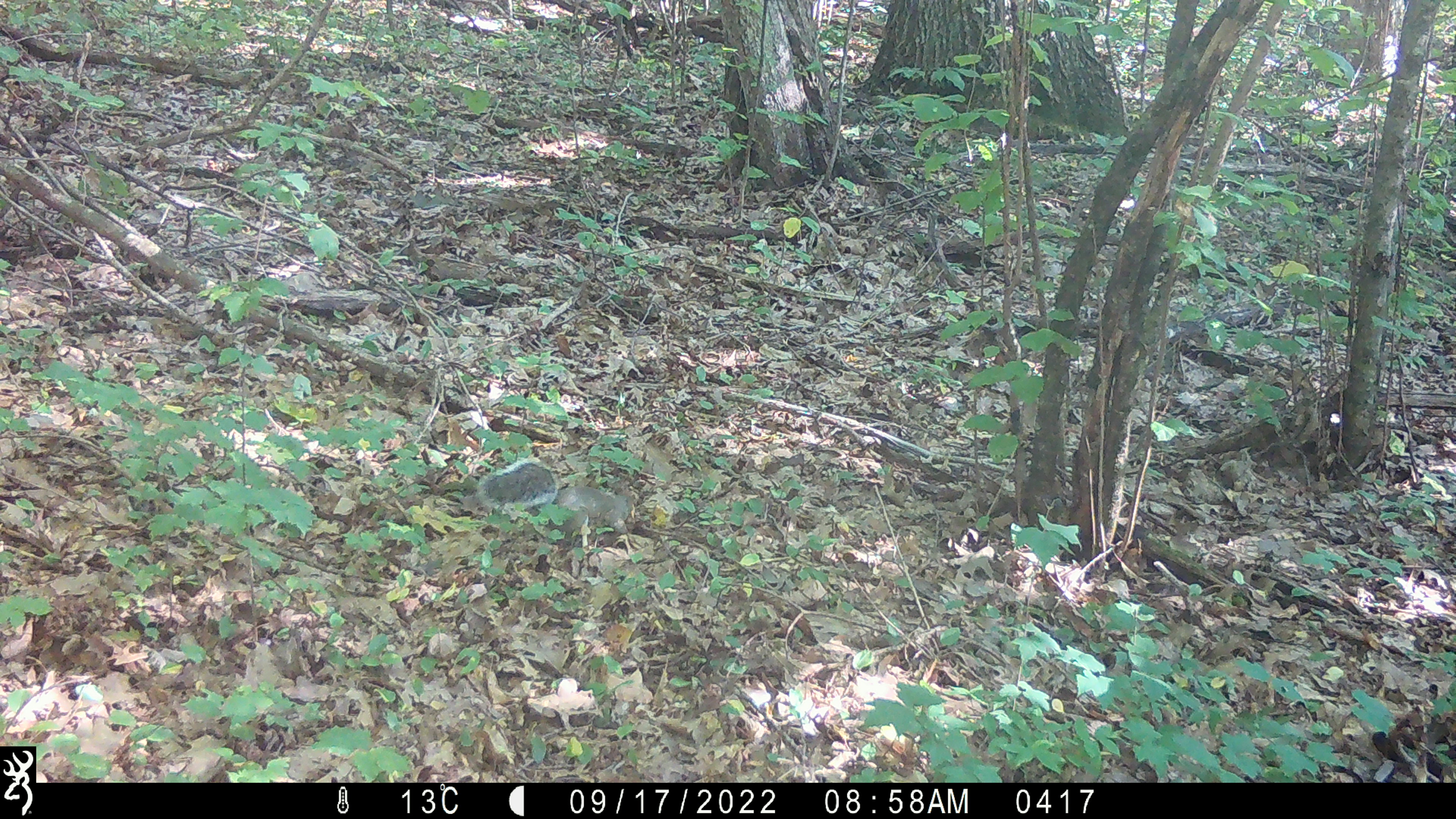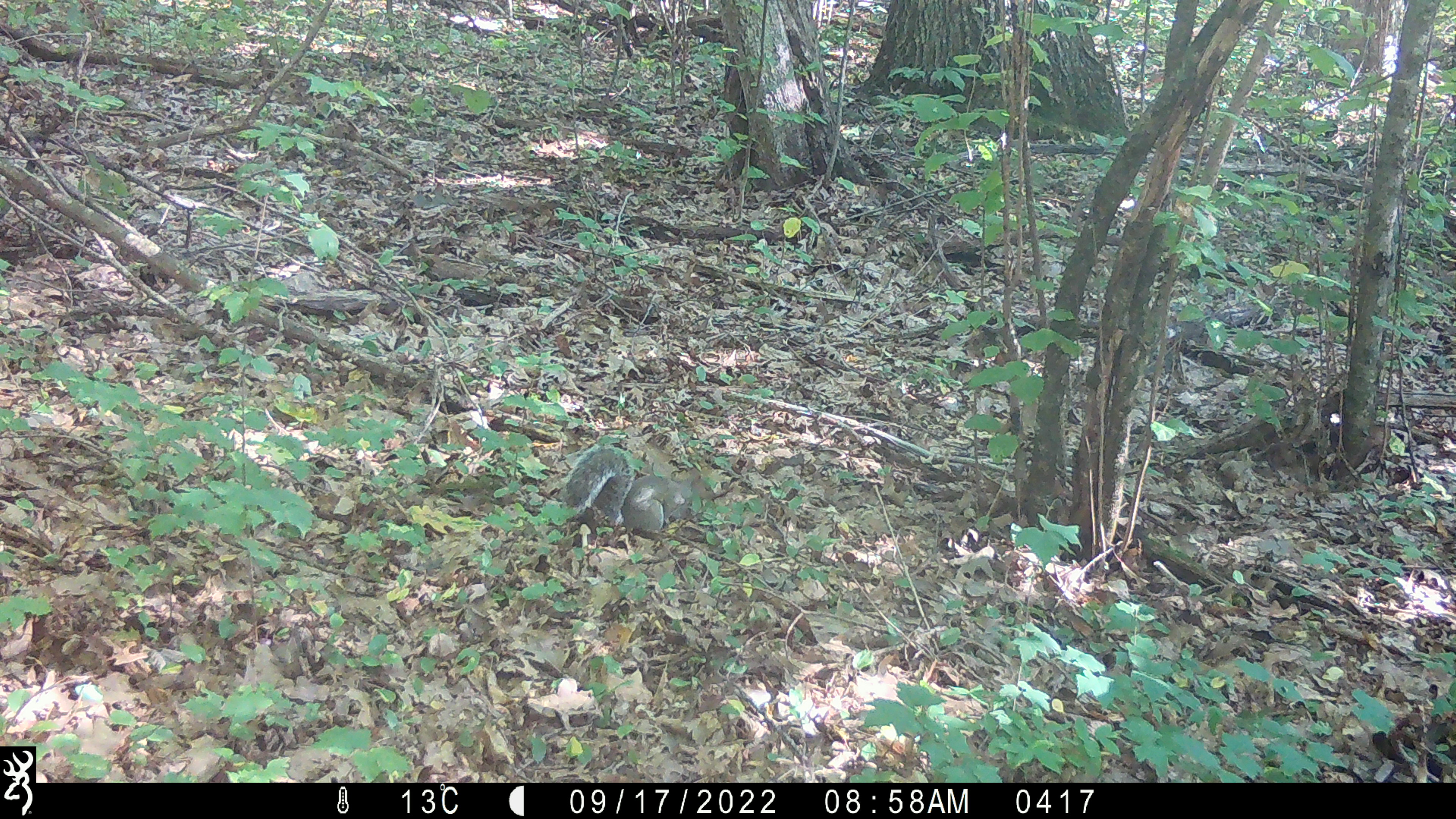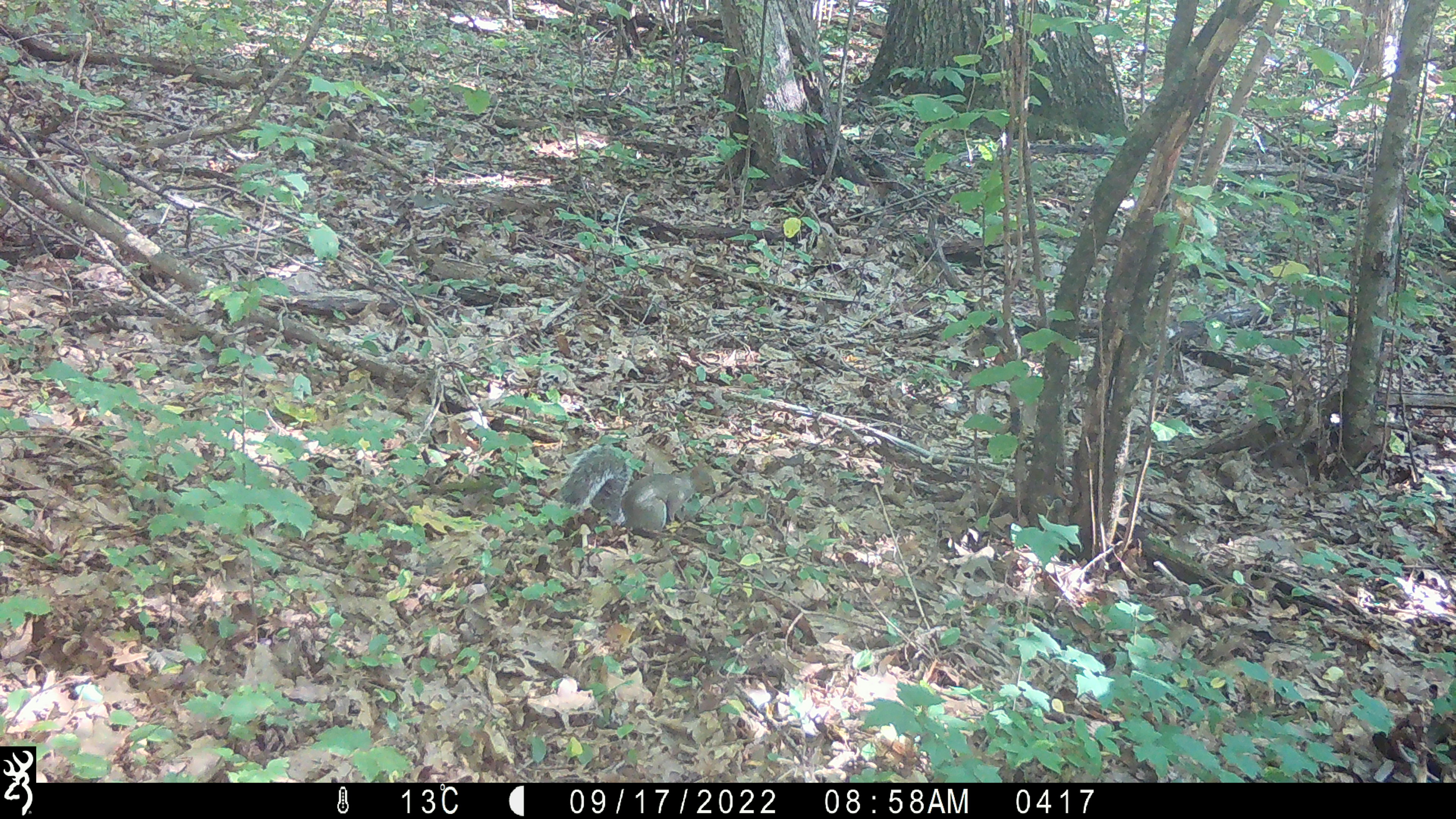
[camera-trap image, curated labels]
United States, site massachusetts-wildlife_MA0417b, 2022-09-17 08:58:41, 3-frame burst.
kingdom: Animalia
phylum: Chordata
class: Mammalia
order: Rodentia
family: Sciuridae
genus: Sciurus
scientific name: Sciurus carolinensis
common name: gray squirrel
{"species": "gray squirrel (Sciurus carolinensis)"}